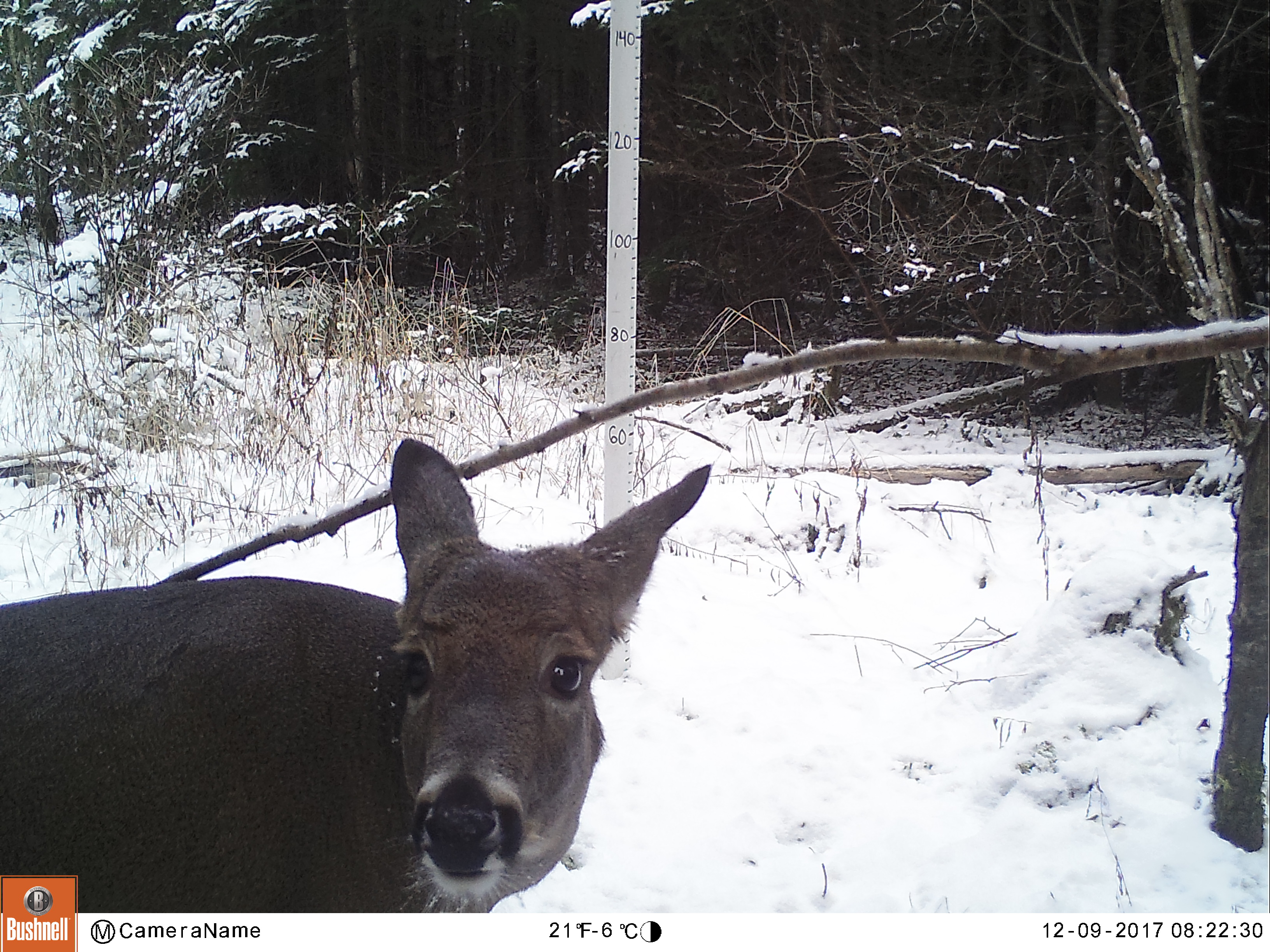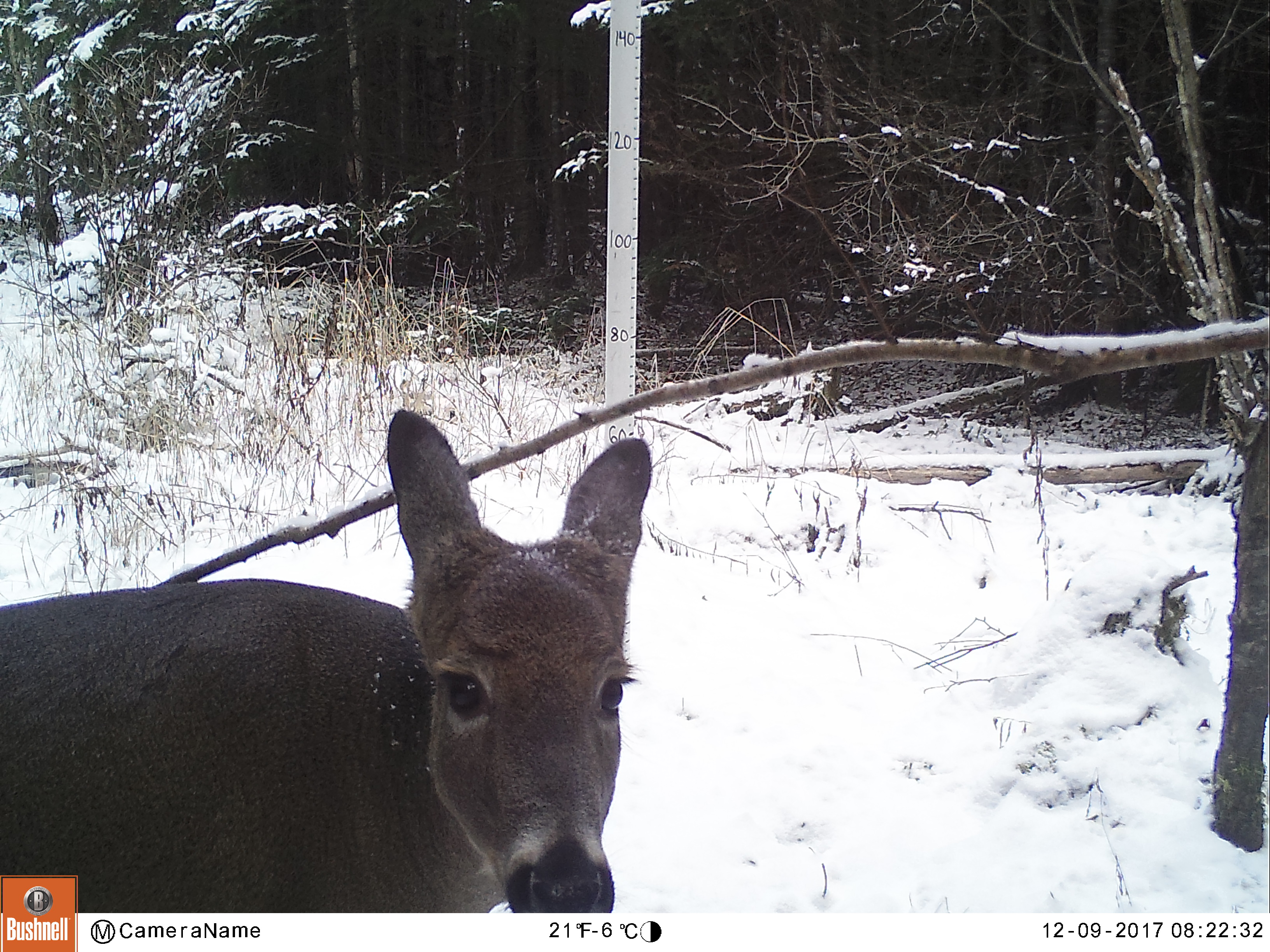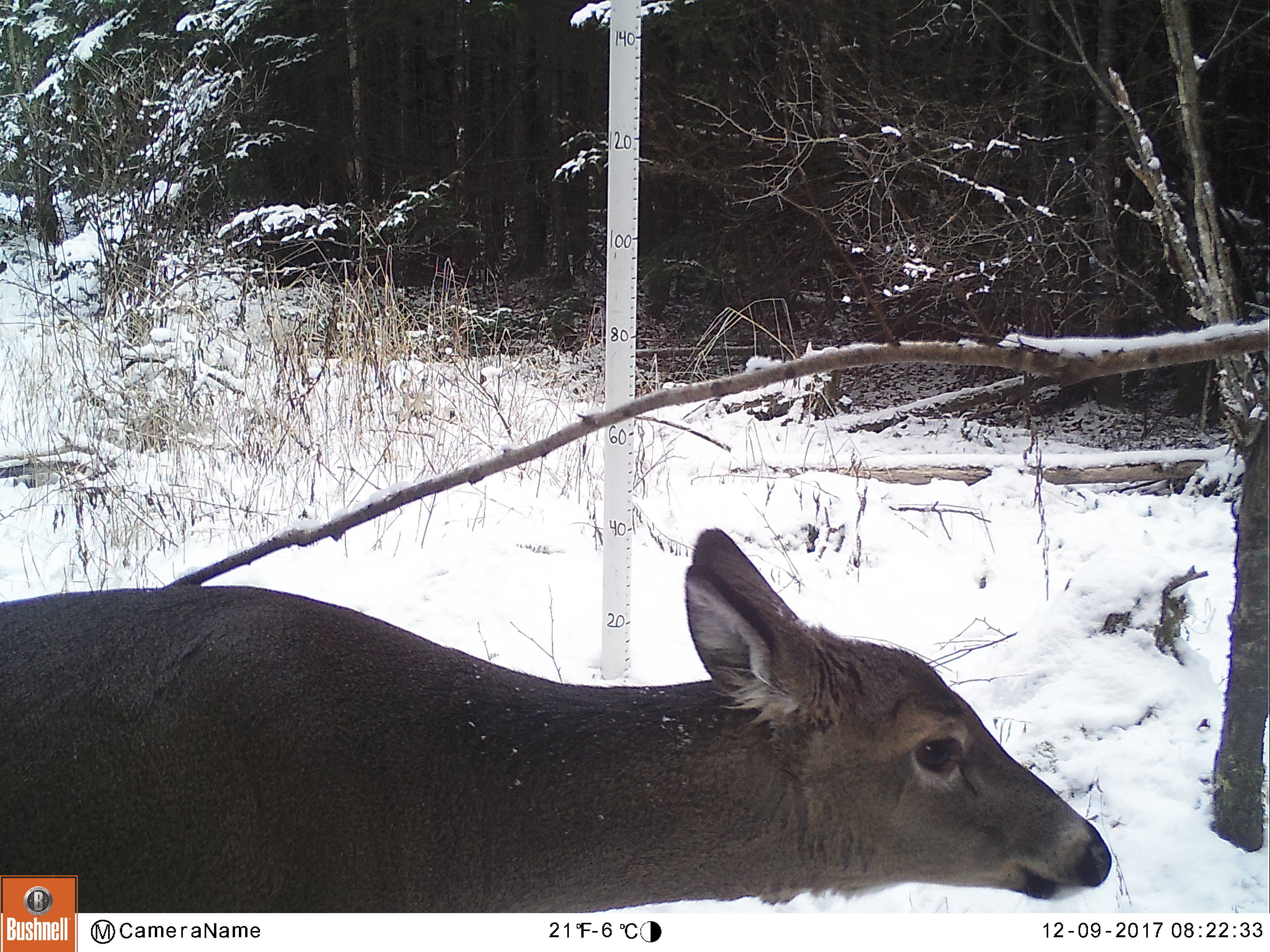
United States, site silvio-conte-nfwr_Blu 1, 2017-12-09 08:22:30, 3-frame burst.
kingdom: Animalia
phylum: Chordata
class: Mammalia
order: Artiodactyla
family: Cervidae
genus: Odocoileus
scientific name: Odocoileus virginianus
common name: white-tailed deer